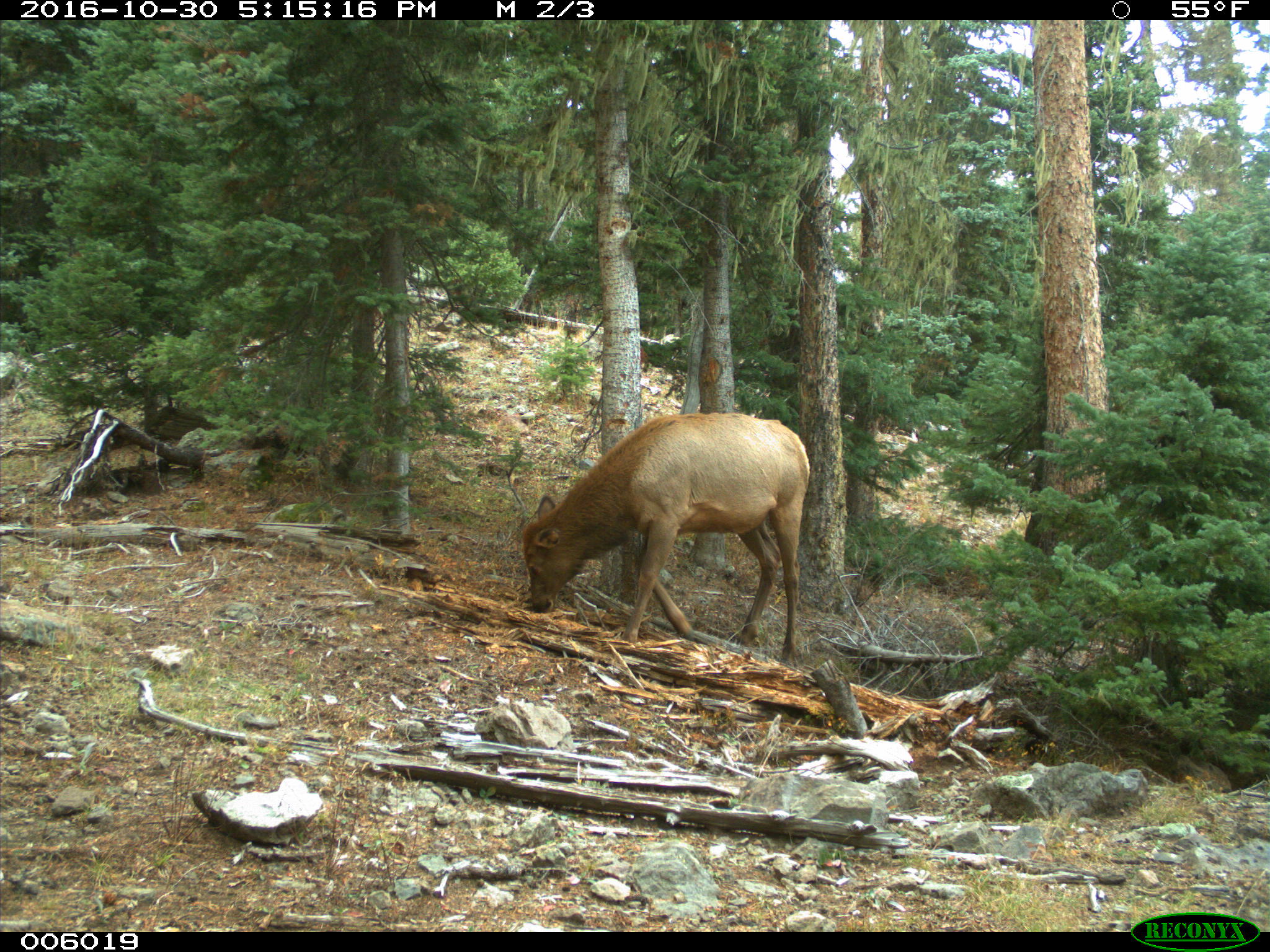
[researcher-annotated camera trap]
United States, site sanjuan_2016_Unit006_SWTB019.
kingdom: Animalia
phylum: Chordata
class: Mammalia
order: Artiodactyla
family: Cervidae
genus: Cervus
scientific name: Cervus elaphus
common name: red deer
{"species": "Cervus elaphus (red deer)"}